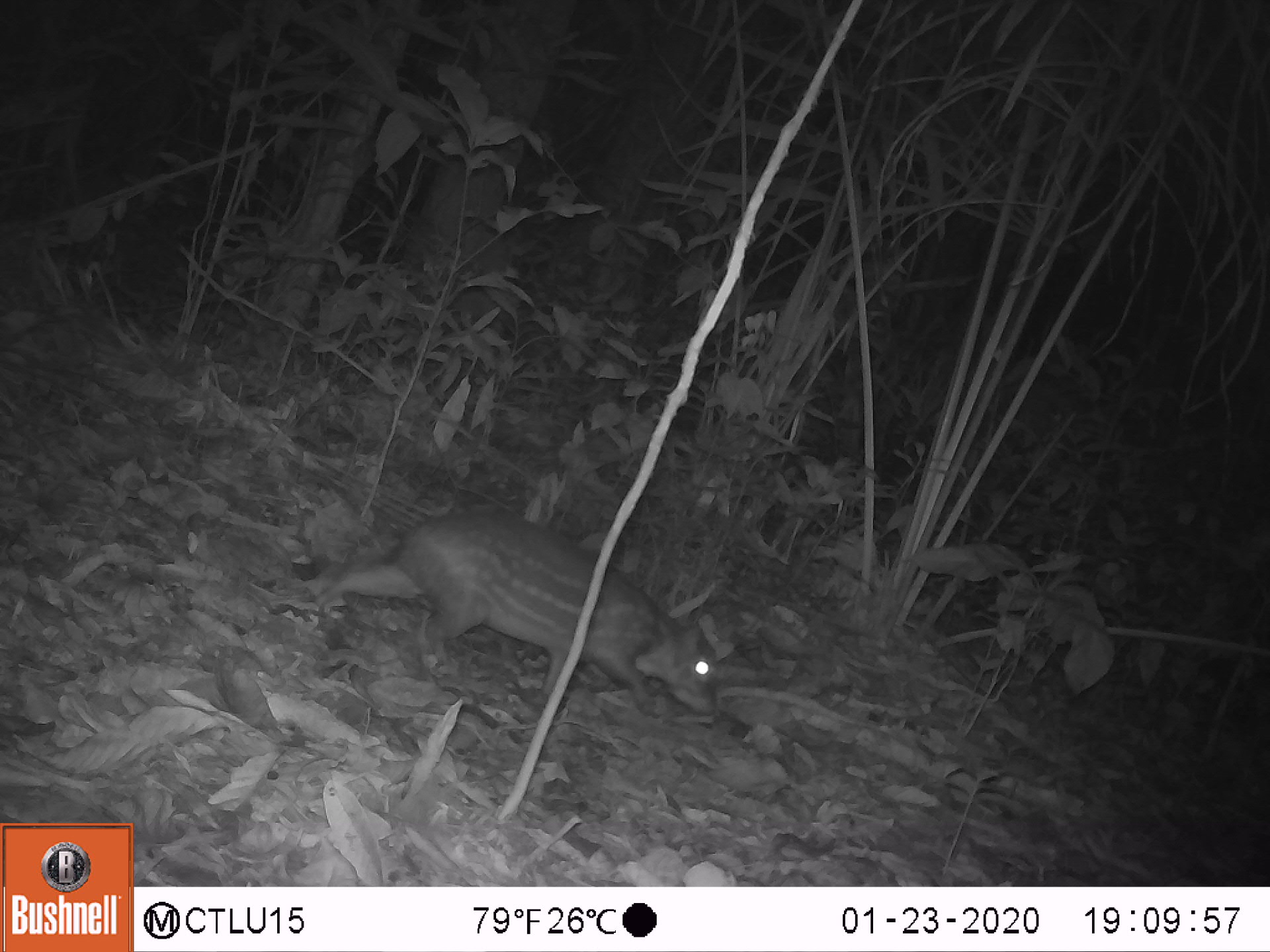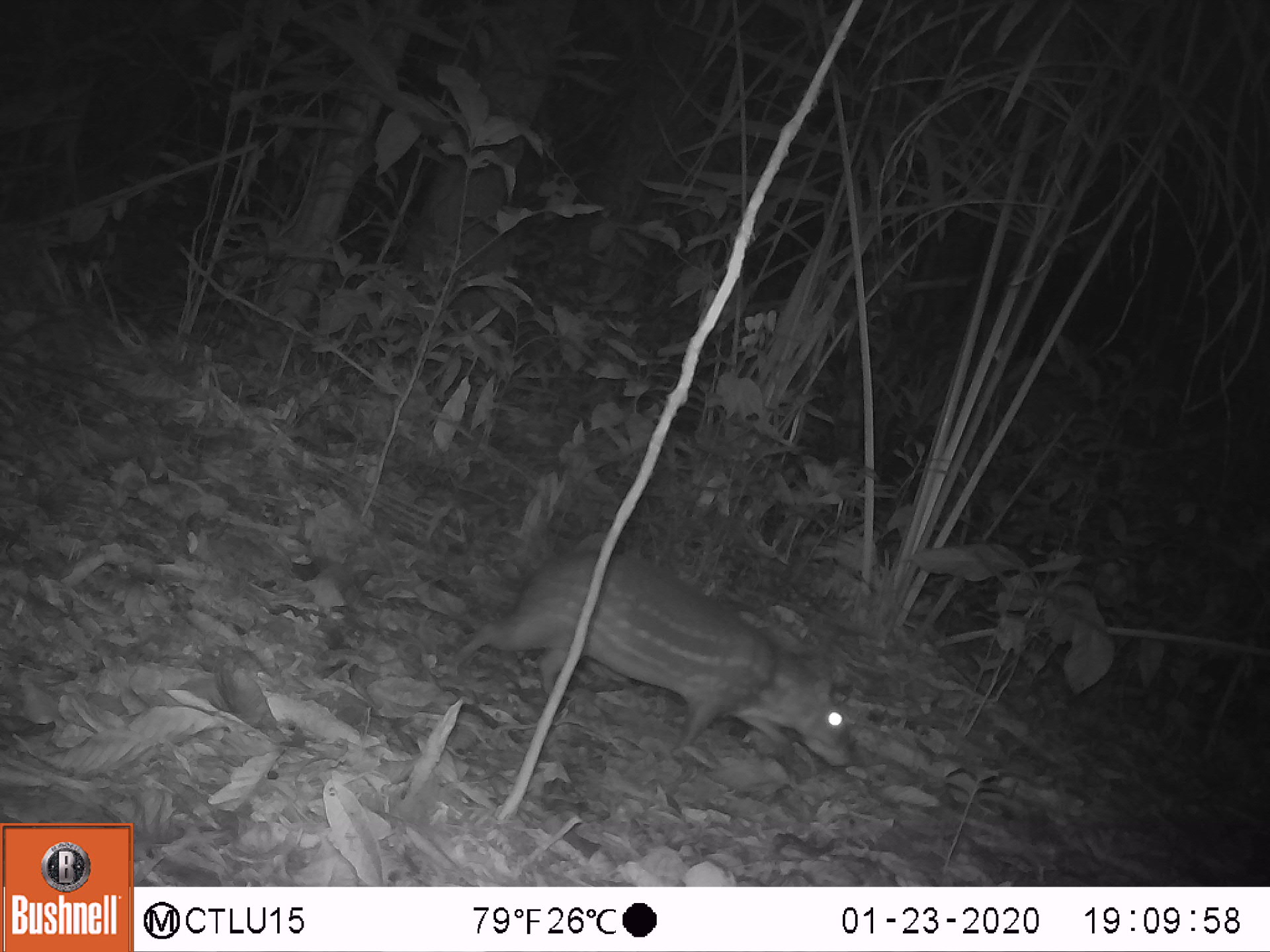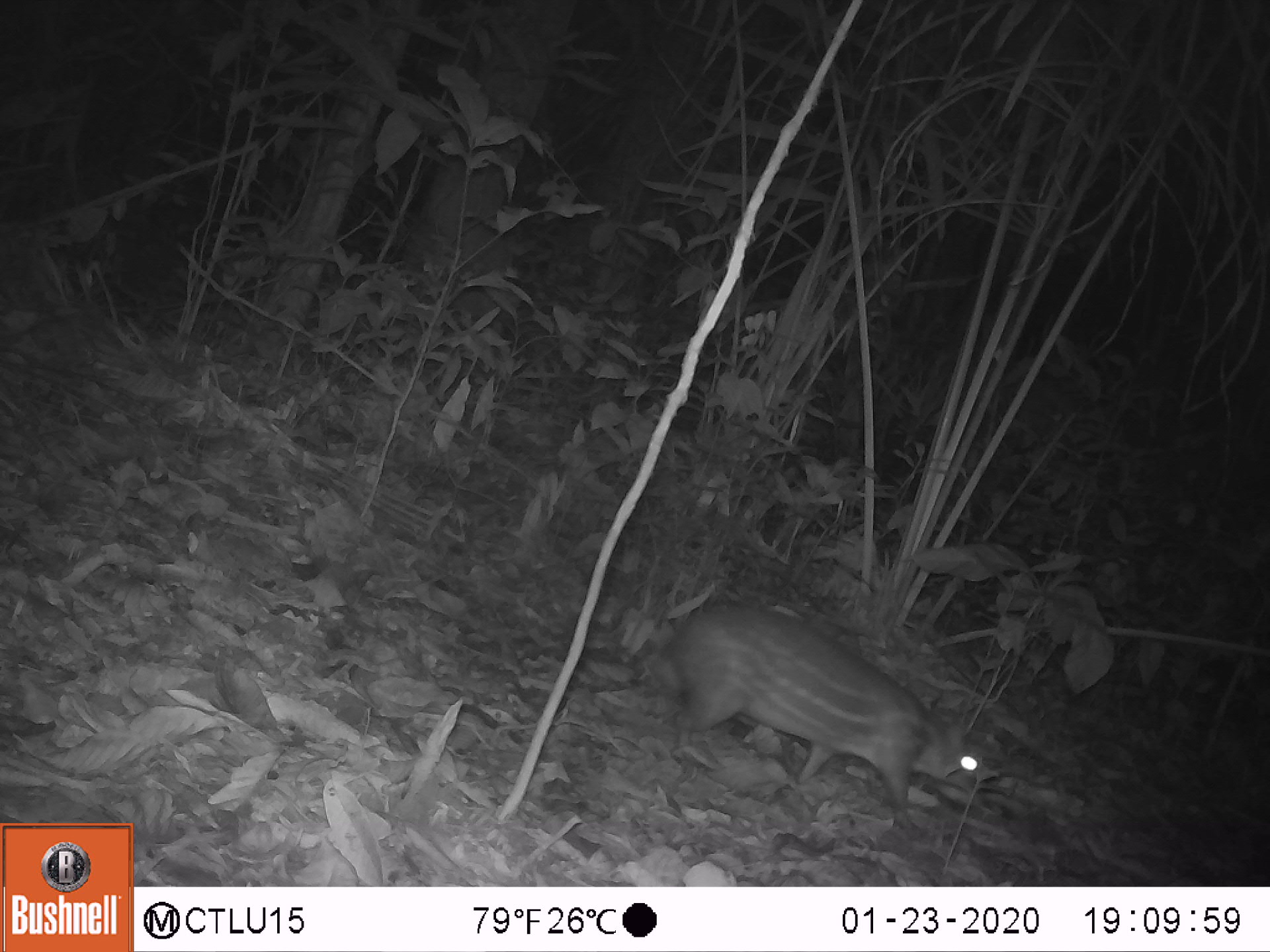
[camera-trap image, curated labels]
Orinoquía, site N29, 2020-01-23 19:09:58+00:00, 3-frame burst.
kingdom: Animalia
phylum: Chordata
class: Mammalia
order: Rodentia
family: Cuniculidae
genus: Cuniculus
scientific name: Cuniculus paca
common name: spotted paca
Spotted paca (Cuniculus paca).